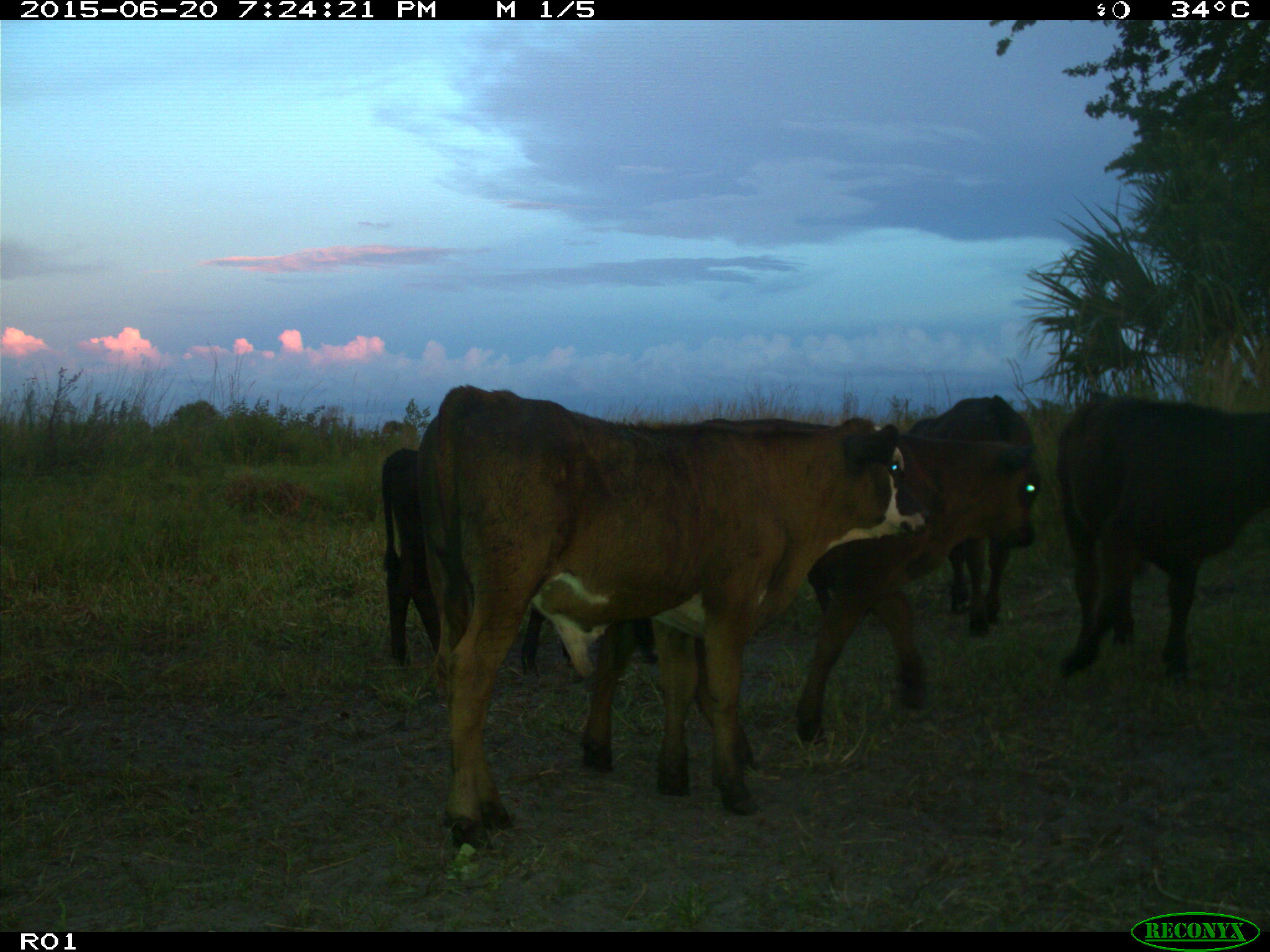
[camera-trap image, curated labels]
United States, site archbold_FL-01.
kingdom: Animalia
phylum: Chordata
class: Mammalia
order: Artiodactyla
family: Bovidae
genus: Bos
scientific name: Bos taurus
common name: domestic cow